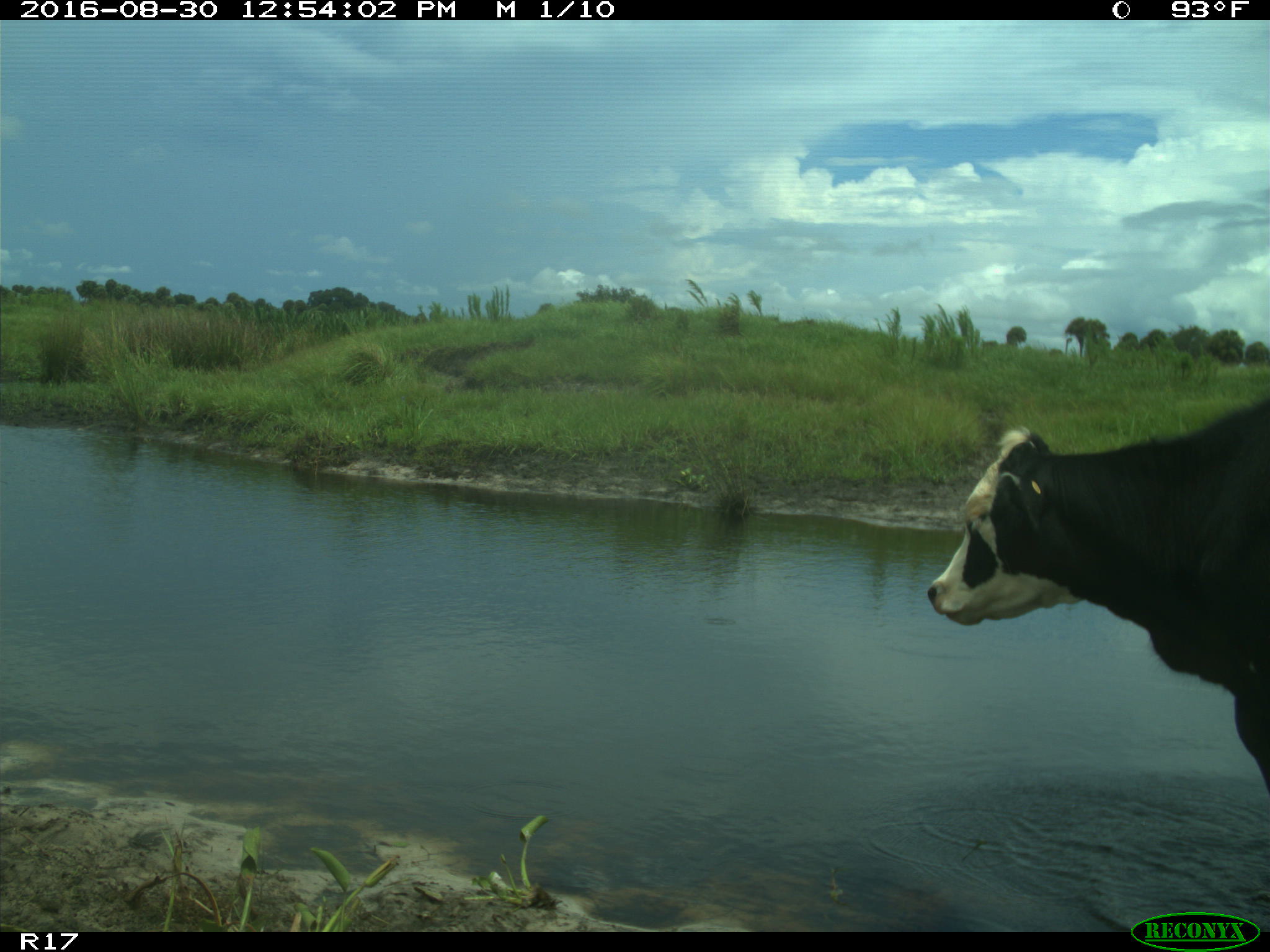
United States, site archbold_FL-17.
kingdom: Animalia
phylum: Chordata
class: Mammalia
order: Artiodactyla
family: Bovidae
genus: Bos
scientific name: Bos taurus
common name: domestic cow